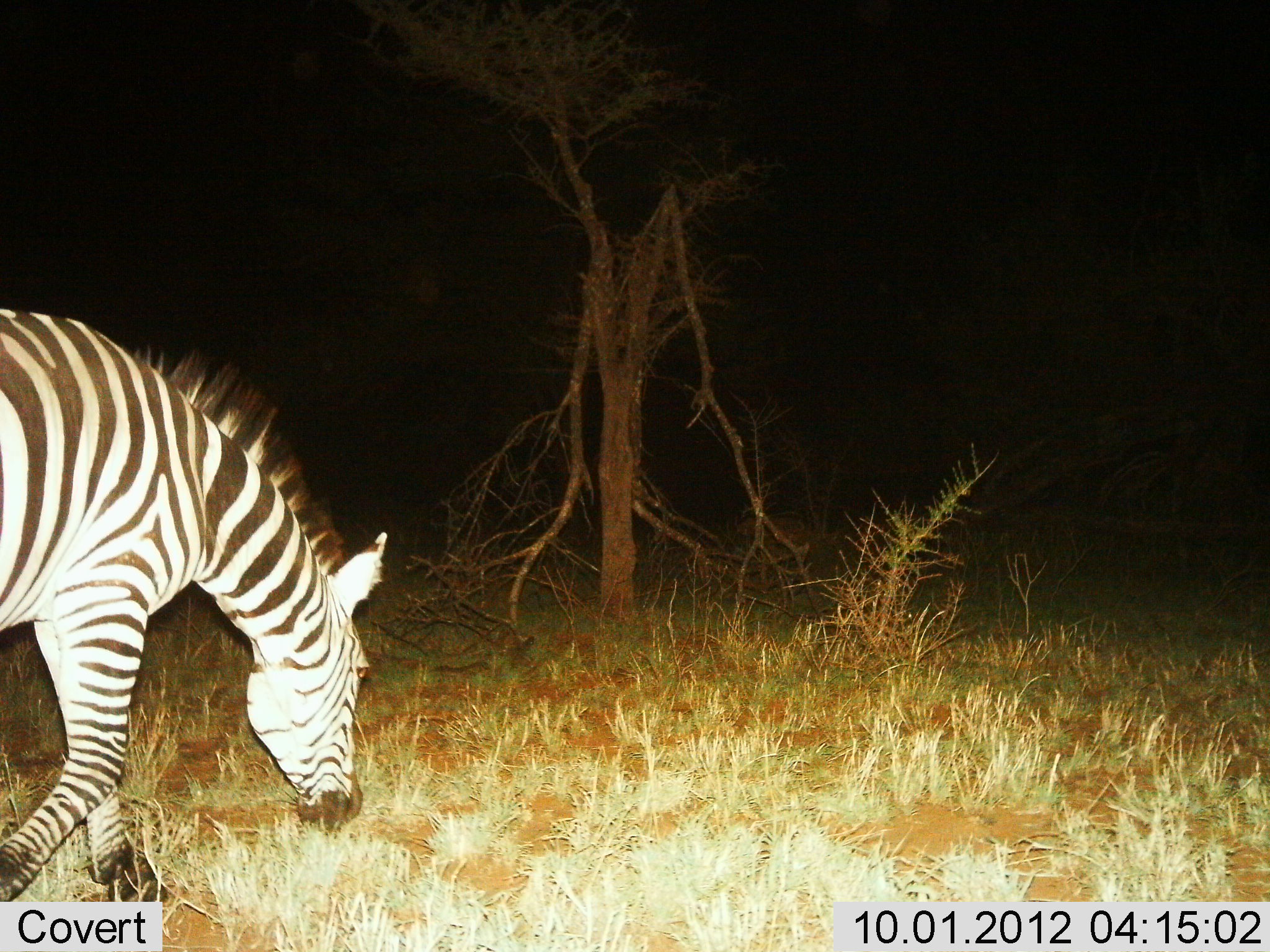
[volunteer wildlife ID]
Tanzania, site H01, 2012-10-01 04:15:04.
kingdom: Animalia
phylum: Chordata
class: Mammalia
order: Perissodactyla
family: Equidae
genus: Equus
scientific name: Equus quagga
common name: plains zebra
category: zebra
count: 1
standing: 0%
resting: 0%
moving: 60%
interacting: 0%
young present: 0%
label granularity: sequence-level